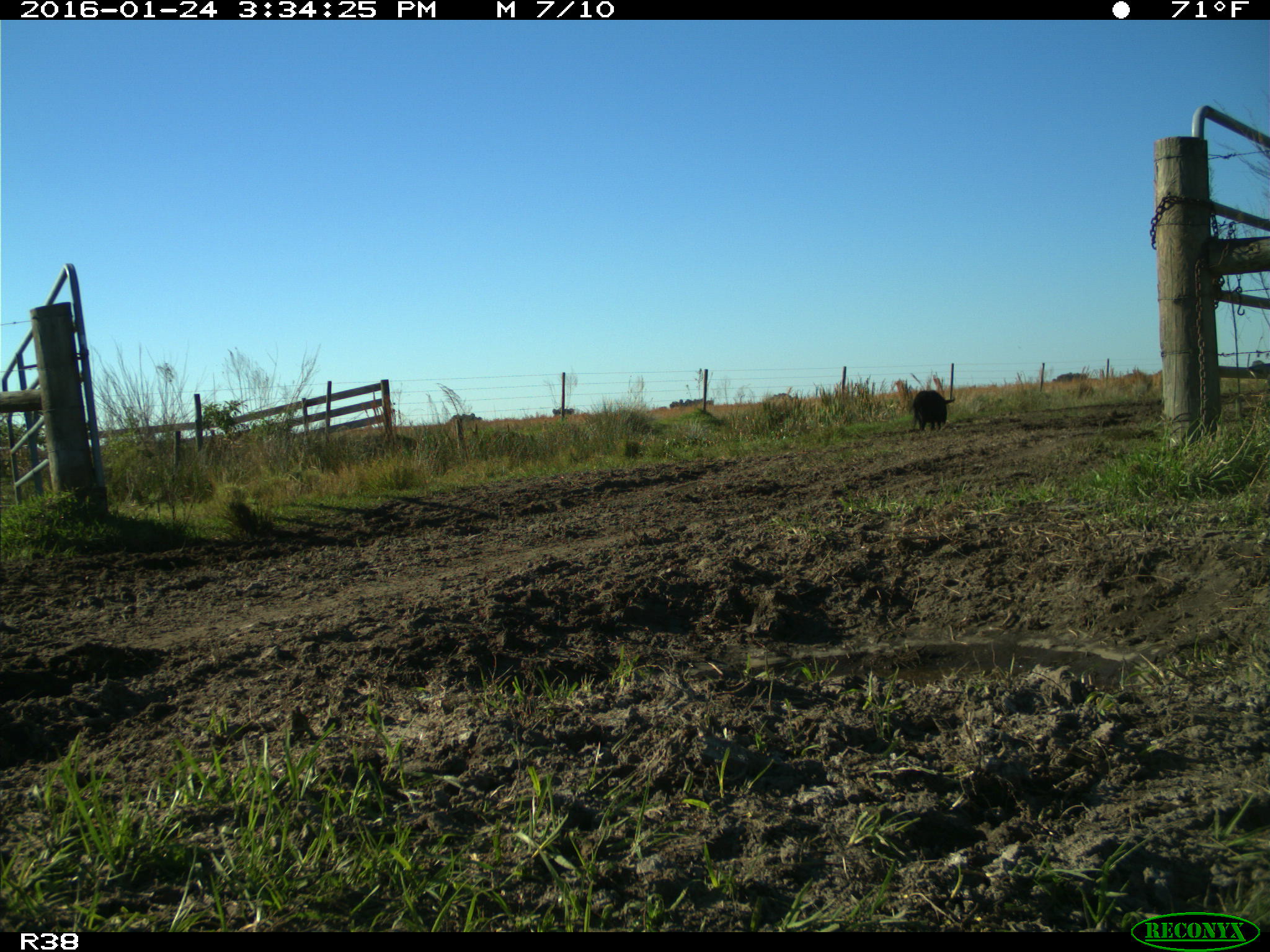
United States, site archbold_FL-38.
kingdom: Animalia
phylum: Chordata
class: Mammalia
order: Artiodactyla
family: Suidae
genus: Sus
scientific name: Sus scrofa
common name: wild boar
Sus scrofa (wild boar).